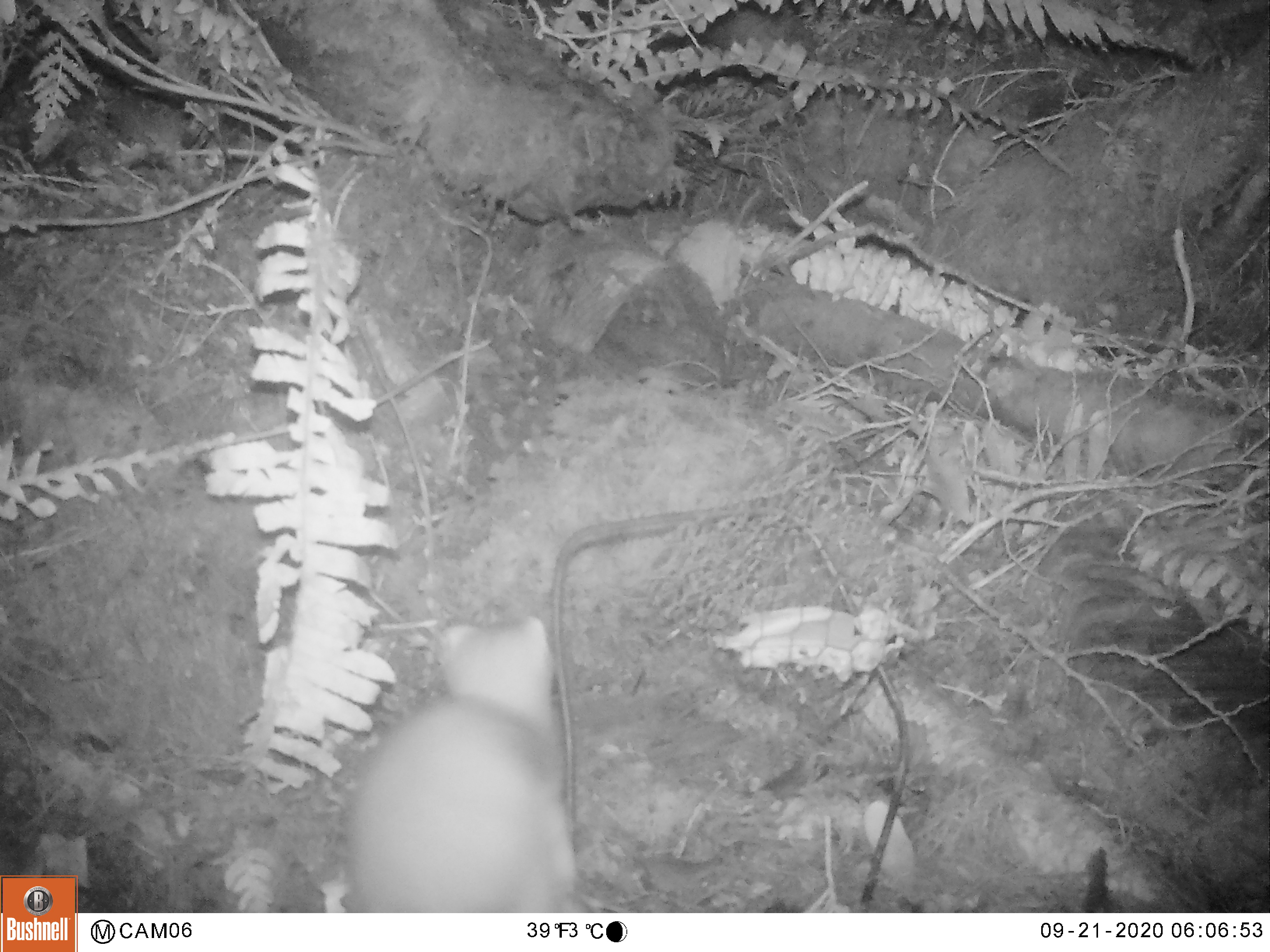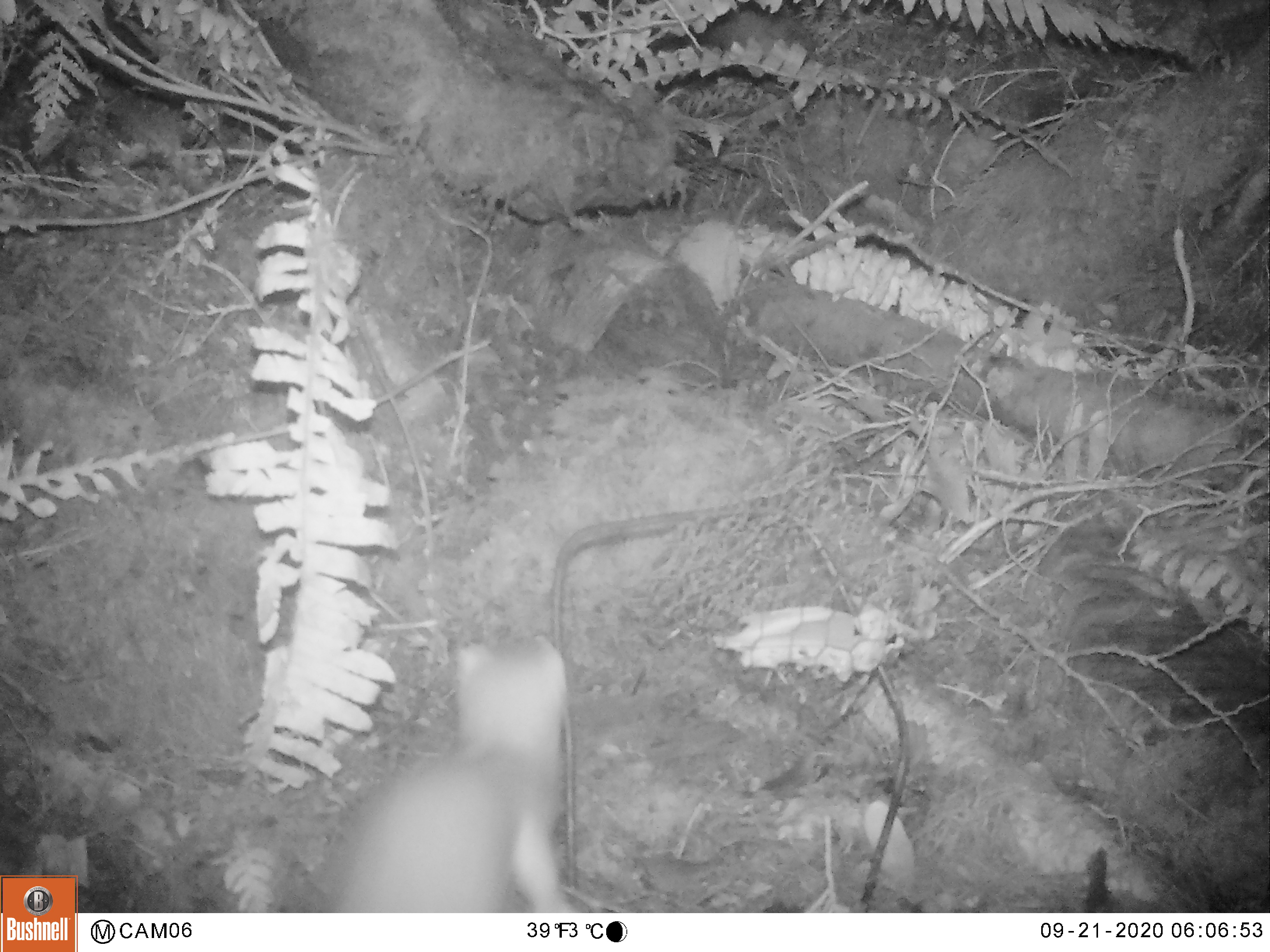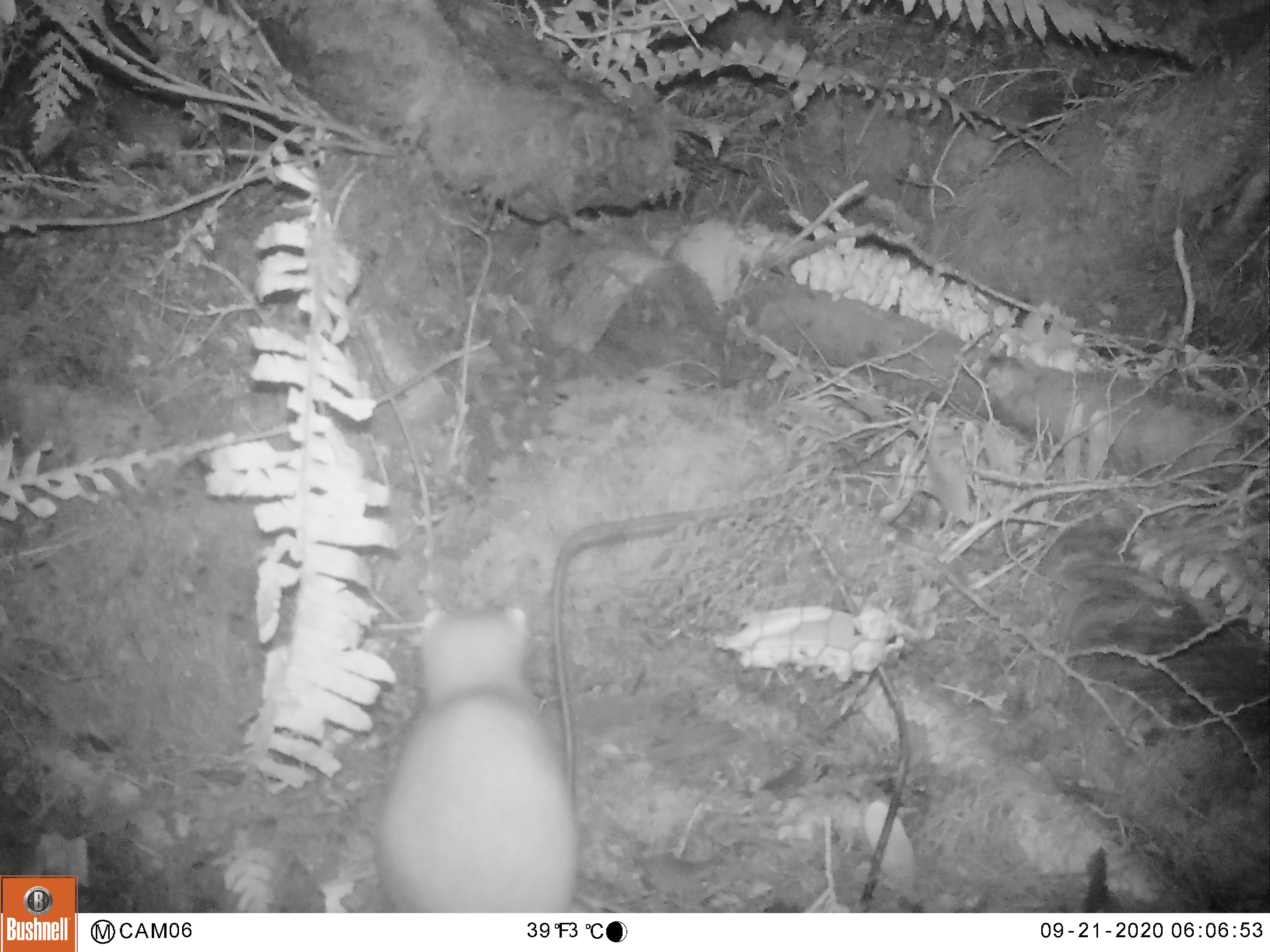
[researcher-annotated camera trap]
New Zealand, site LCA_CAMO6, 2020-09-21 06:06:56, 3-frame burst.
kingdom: Animalia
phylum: Chordata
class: Mammalia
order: Carnivora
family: Mustelidae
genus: Mustela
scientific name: Mustela erminea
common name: stoat